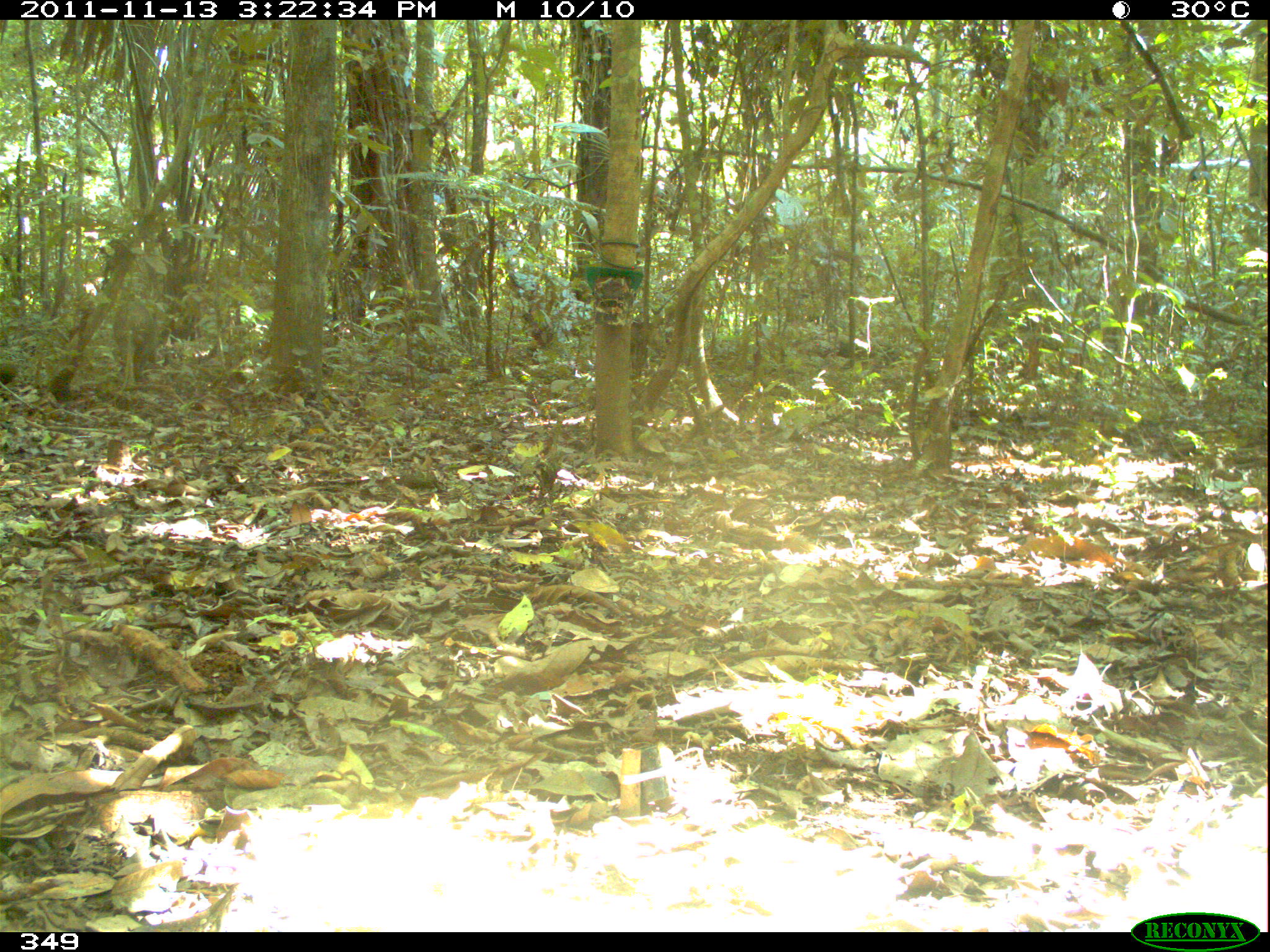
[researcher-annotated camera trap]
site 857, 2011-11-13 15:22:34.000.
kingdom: Animalia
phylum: Chordata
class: Mammalia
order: Artiodactyla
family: Tayassuidae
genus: Tayassu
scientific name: Tayassu pecari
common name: white-lipped peccary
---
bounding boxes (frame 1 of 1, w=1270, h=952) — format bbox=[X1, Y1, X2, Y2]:
tayassu pecari: bbox=[112, 300, 157, 386]